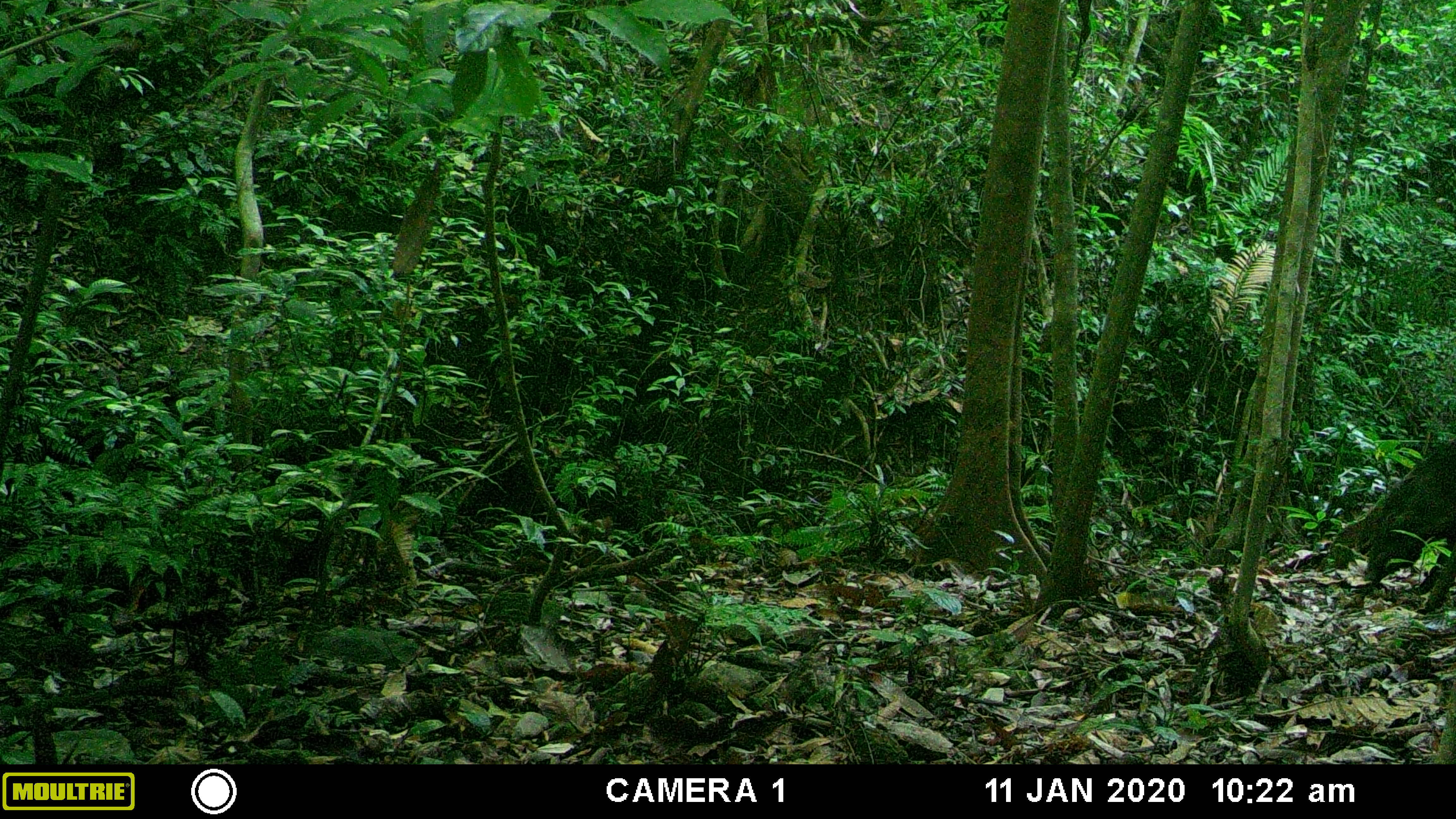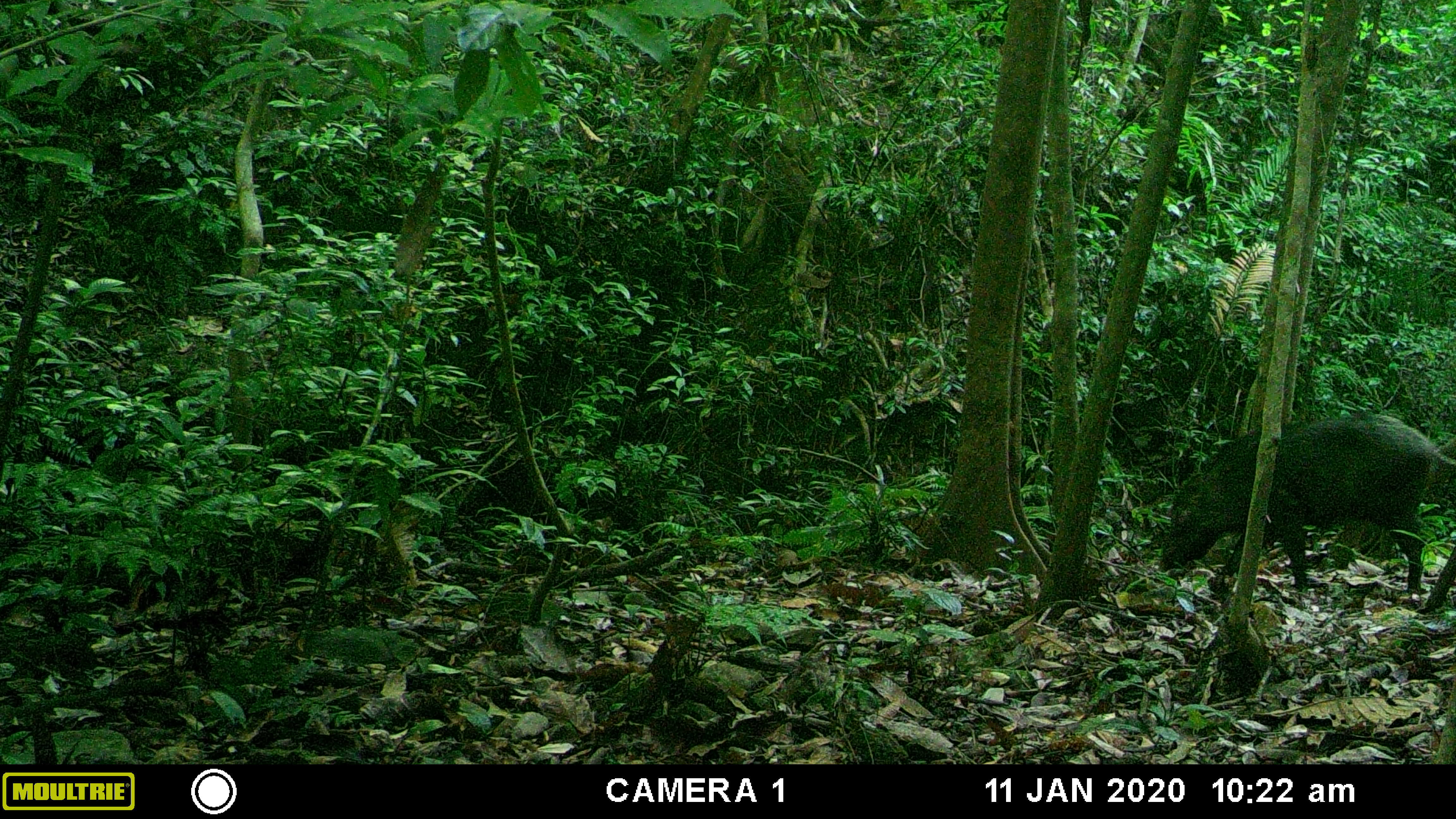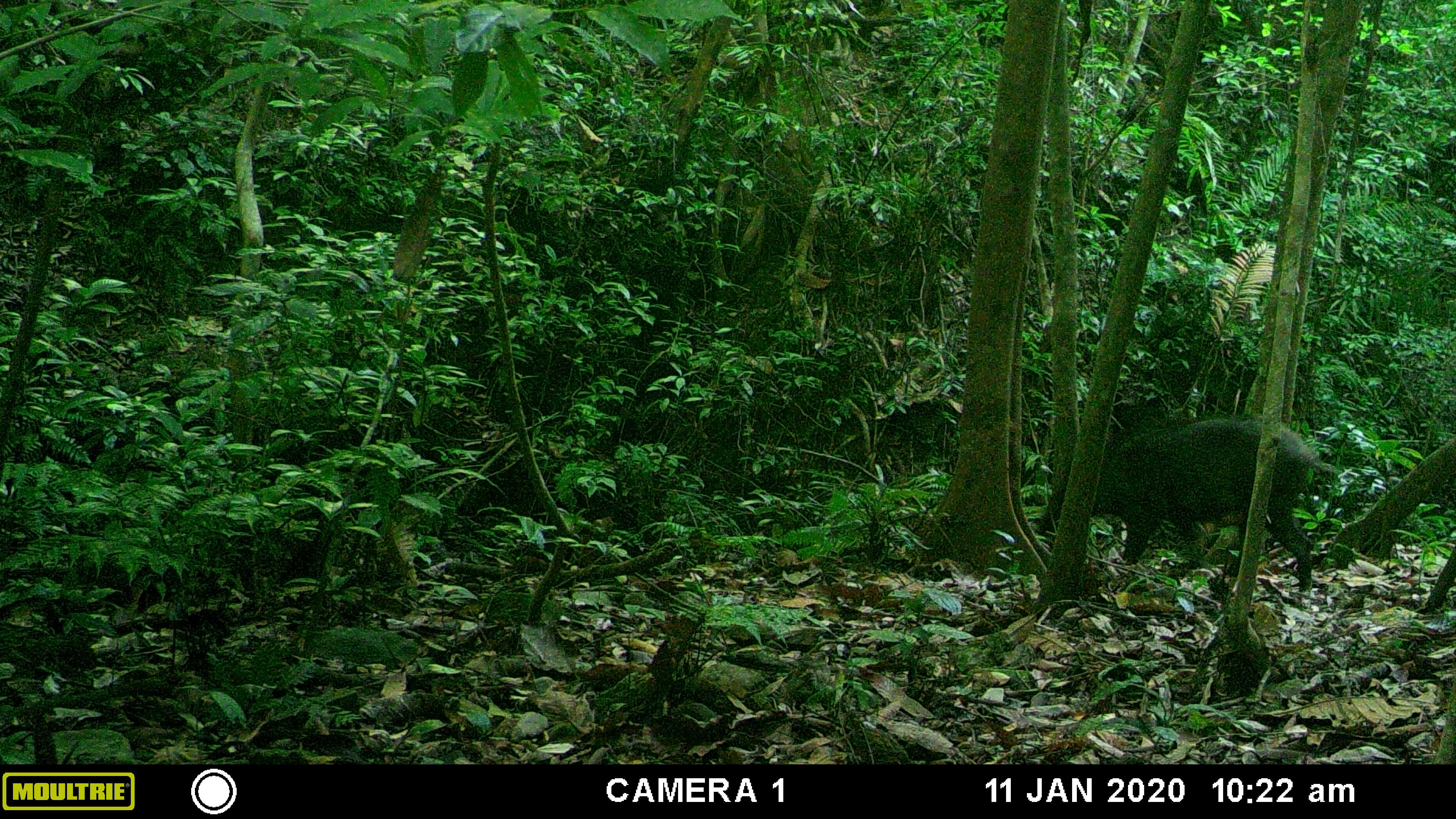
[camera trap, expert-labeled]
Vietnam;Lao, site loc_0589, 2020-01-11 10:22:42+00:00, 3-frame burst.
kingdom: Animalia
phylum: Chordata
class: Mammalia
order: Artiodactyla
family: Suidae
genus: Sus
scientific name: Sus scrofa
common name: eurasian wild pig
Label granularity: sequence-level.